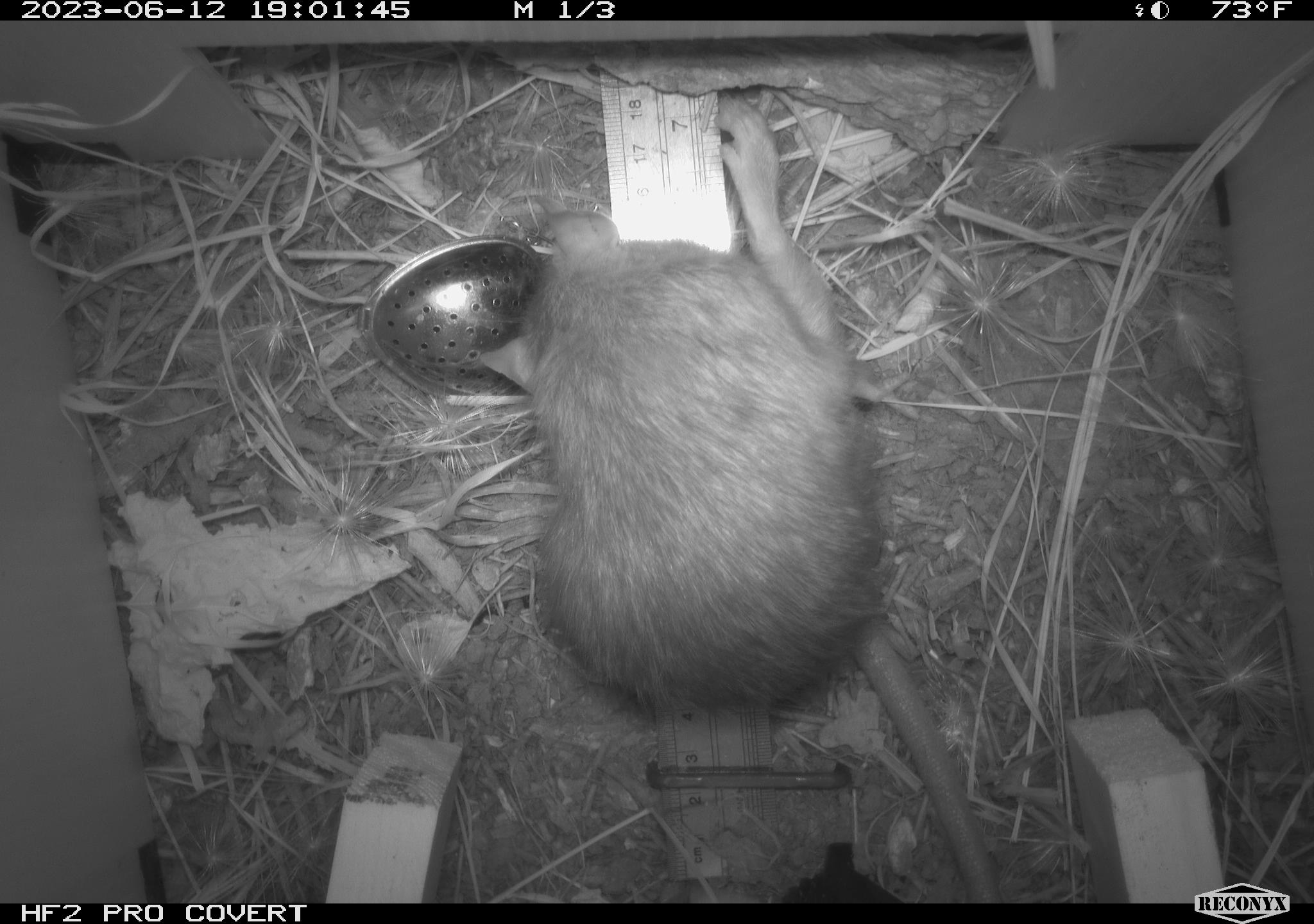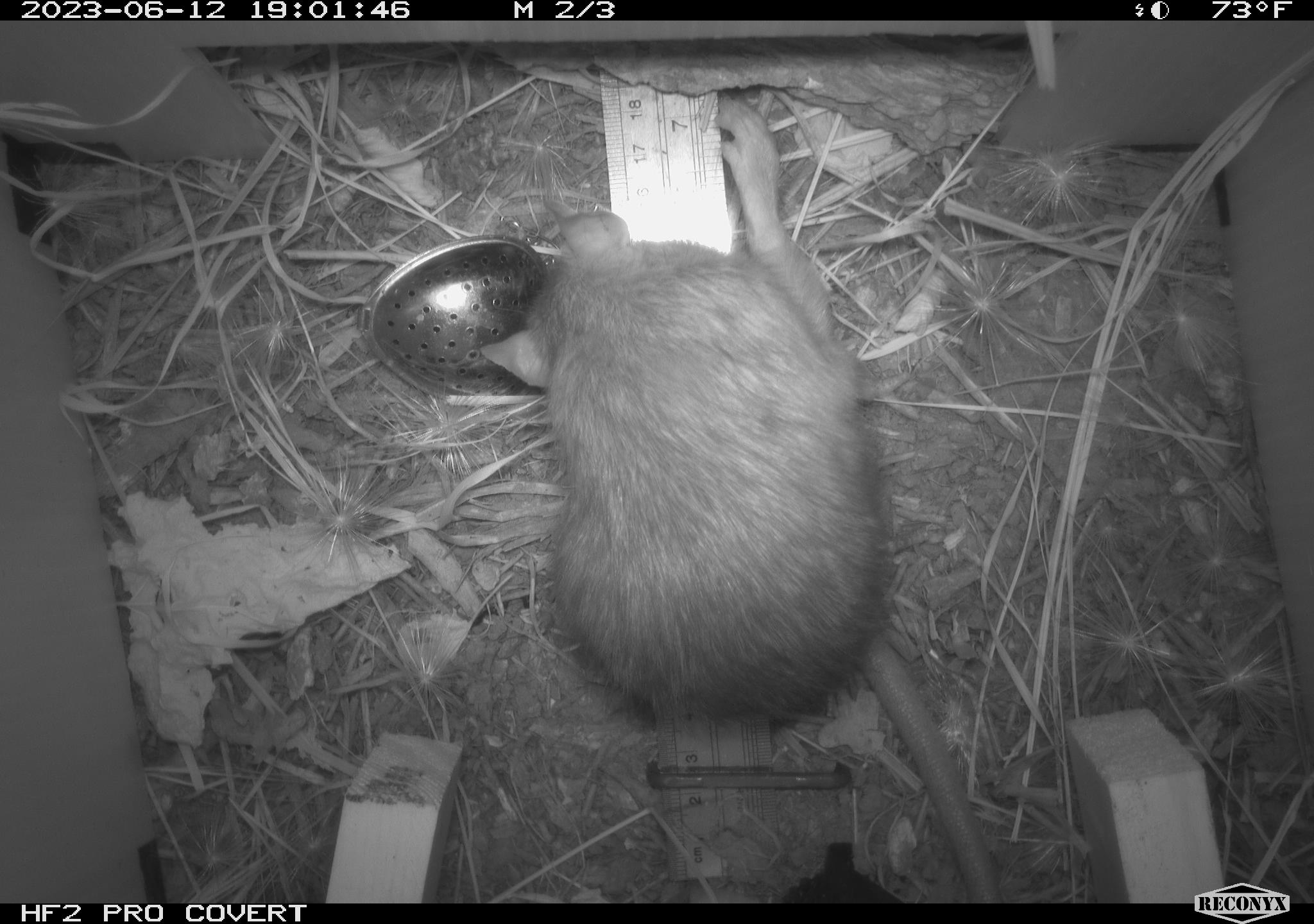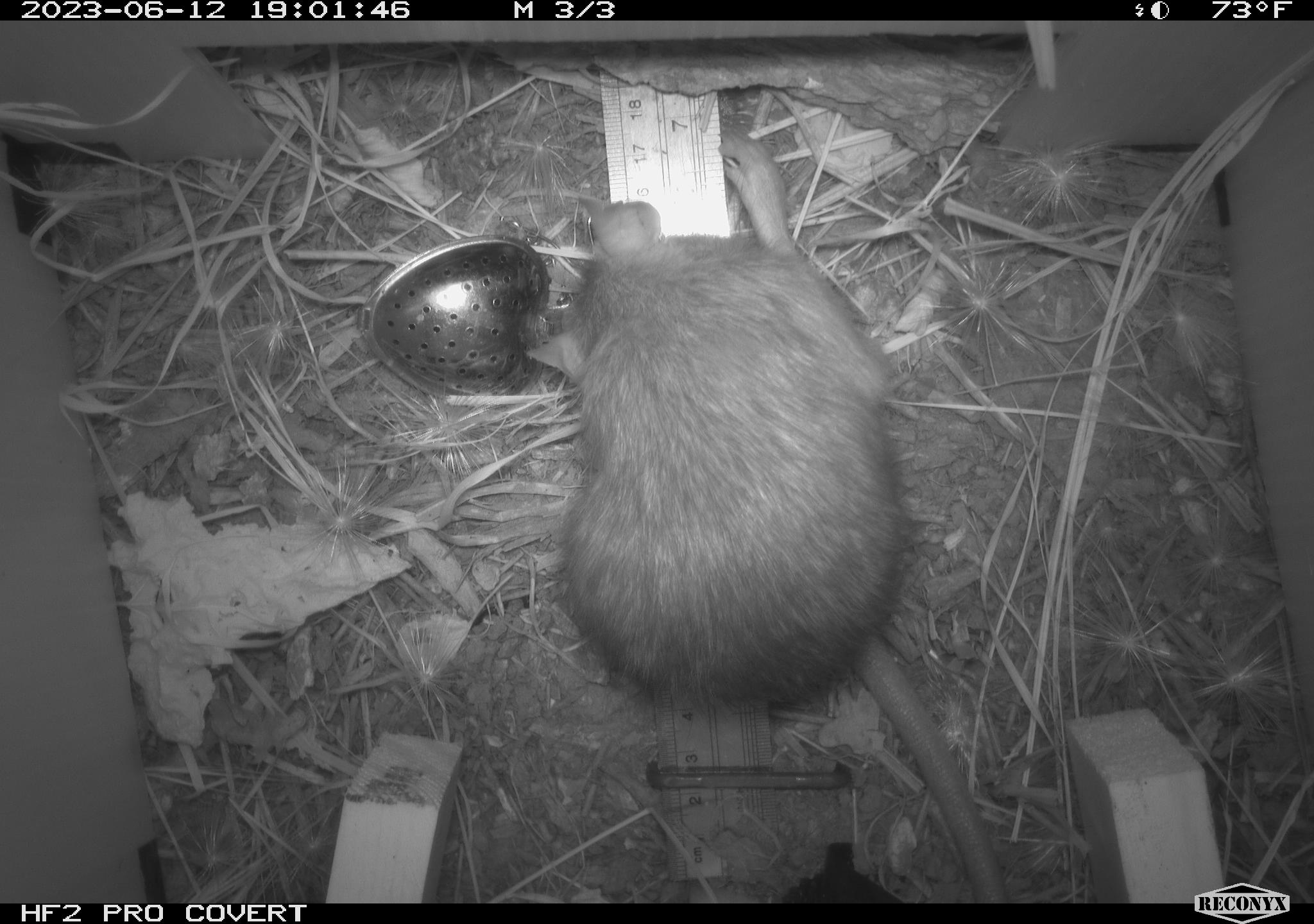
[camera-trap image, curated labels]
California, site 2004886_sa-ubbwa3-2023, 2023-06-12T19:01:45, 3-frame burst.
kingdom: Animalia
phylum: Chordata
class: Mammalia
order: Rodentia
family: Muridae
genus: Rattus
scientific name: Rattus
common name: rat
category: rattus species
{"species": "rattus species (rat) (Rattus)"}